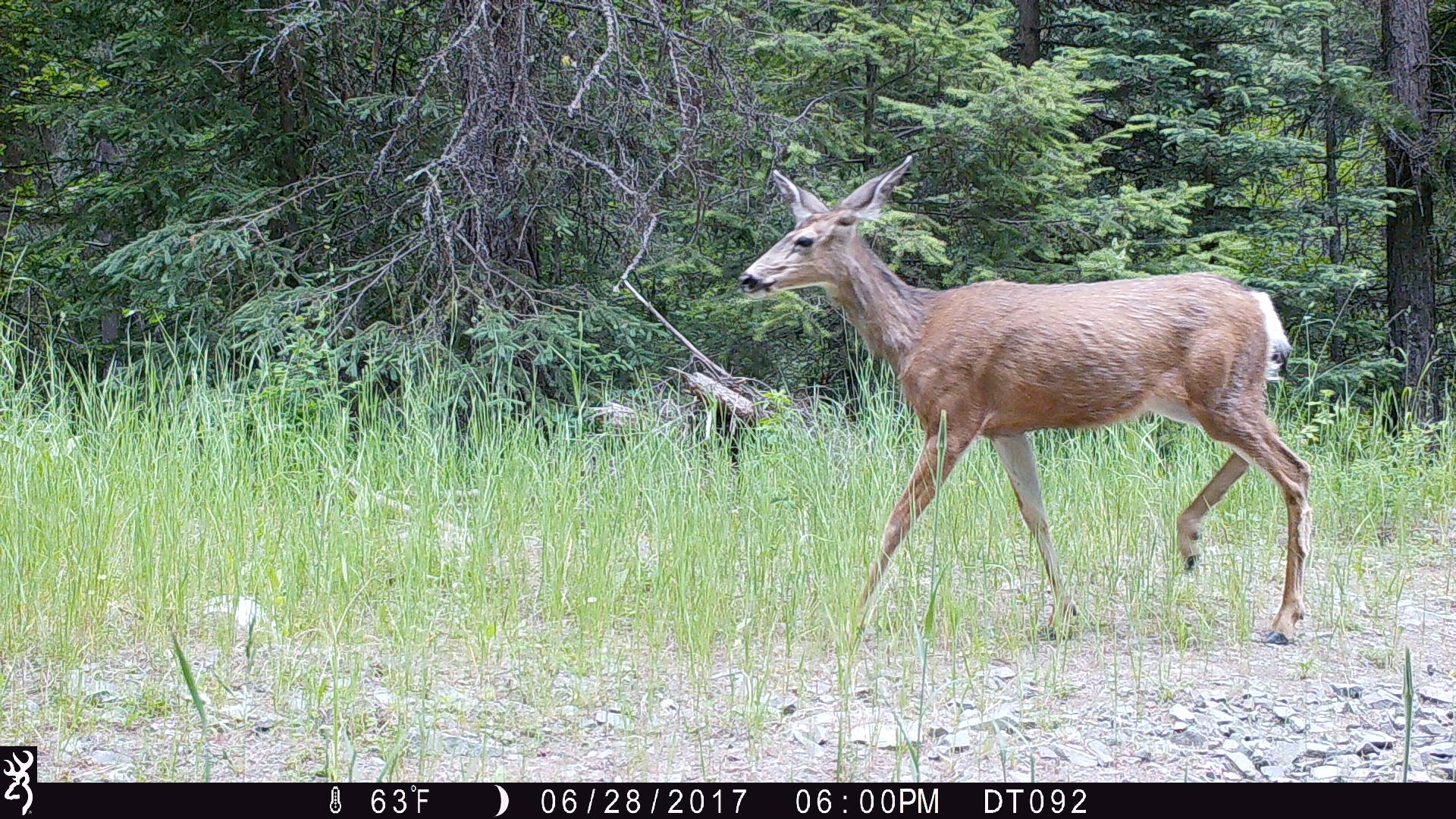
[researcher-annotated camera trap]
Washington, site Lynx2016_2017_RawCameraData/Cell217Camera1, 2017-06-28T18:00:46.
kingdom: Animalia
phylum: Chordata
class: Mammalia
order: Artiodactyla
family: Cervidae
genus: Odocoileus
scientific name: Odocoileus hemionus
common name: mule deer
Odocoileus hemionus (mule deer). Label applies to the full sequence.